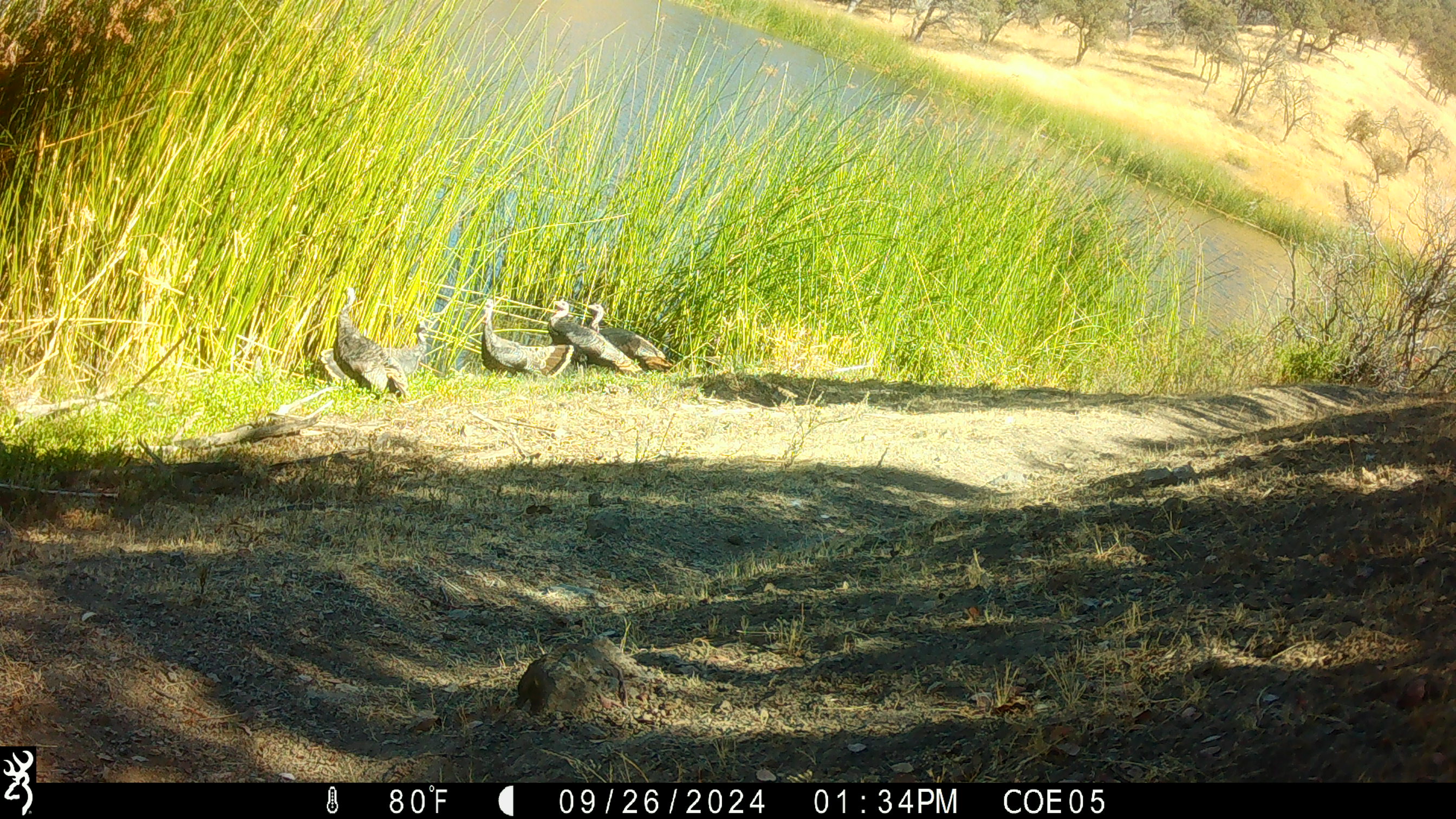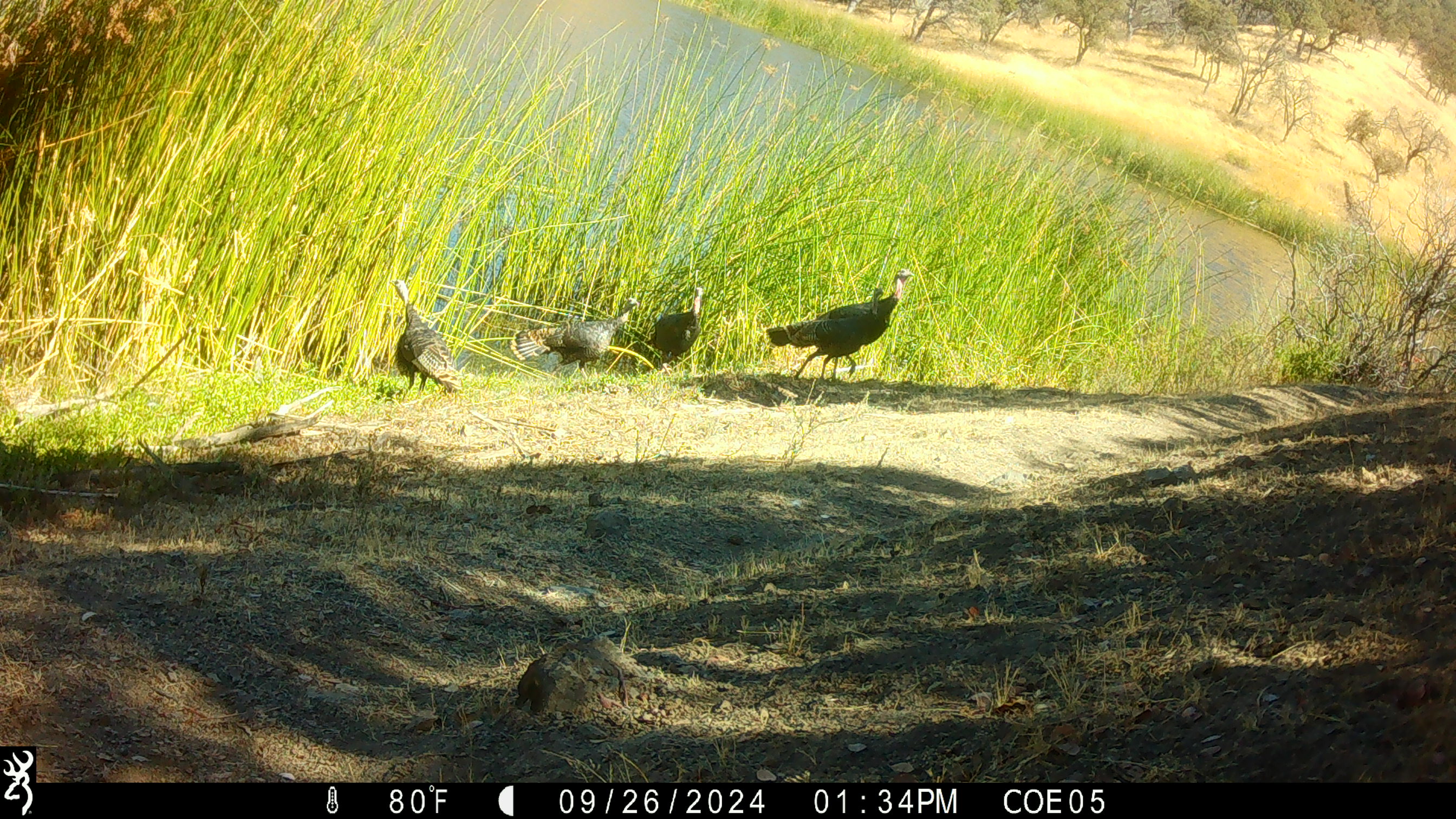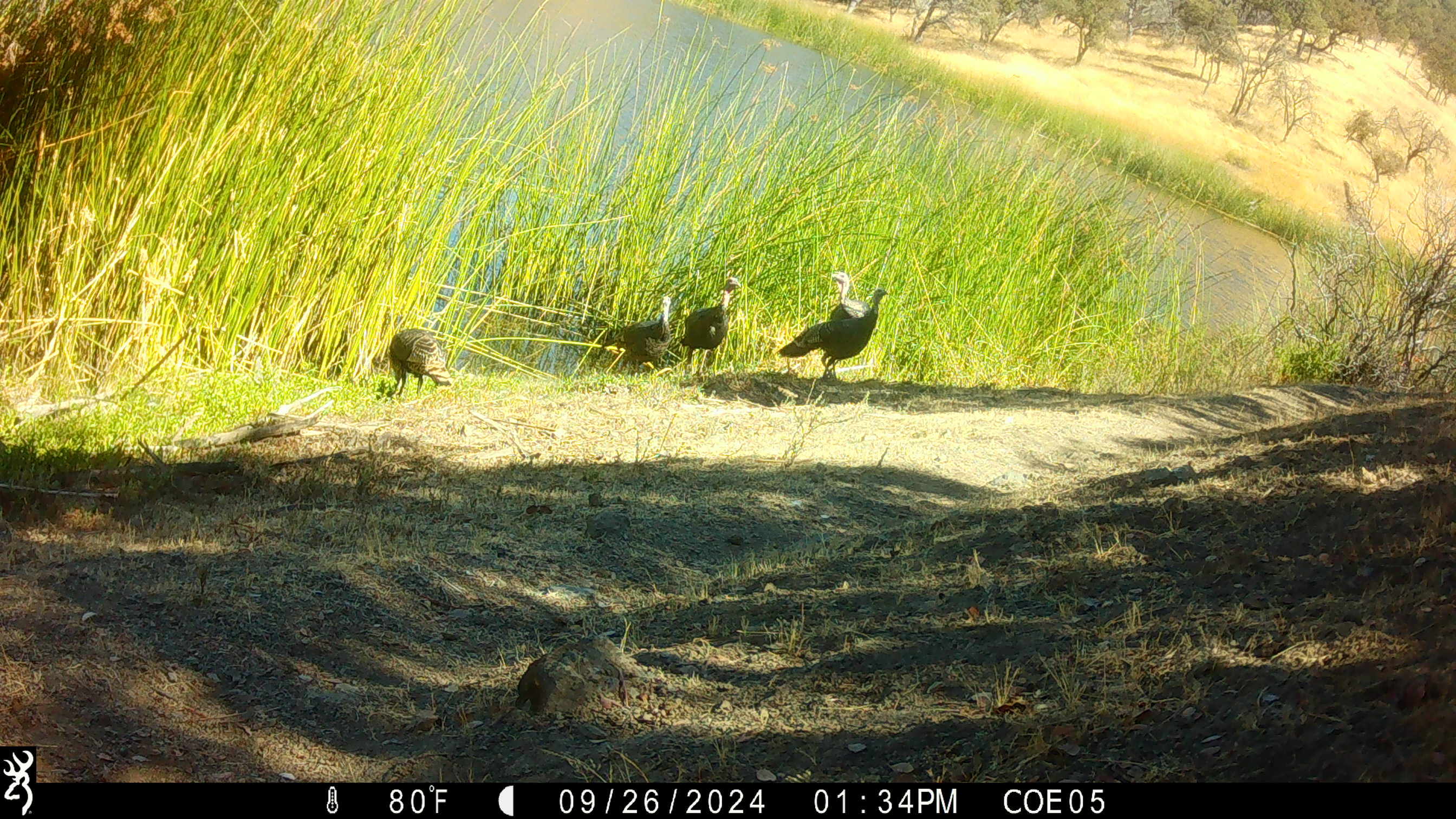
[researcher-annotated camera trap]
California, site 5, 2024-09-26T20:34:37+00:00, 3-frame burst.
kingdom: Animalia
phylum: Chordata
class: Aves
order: Galliformes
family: Phasianidae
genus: Meleagris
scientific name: Meleagris gallopavo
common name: turkey